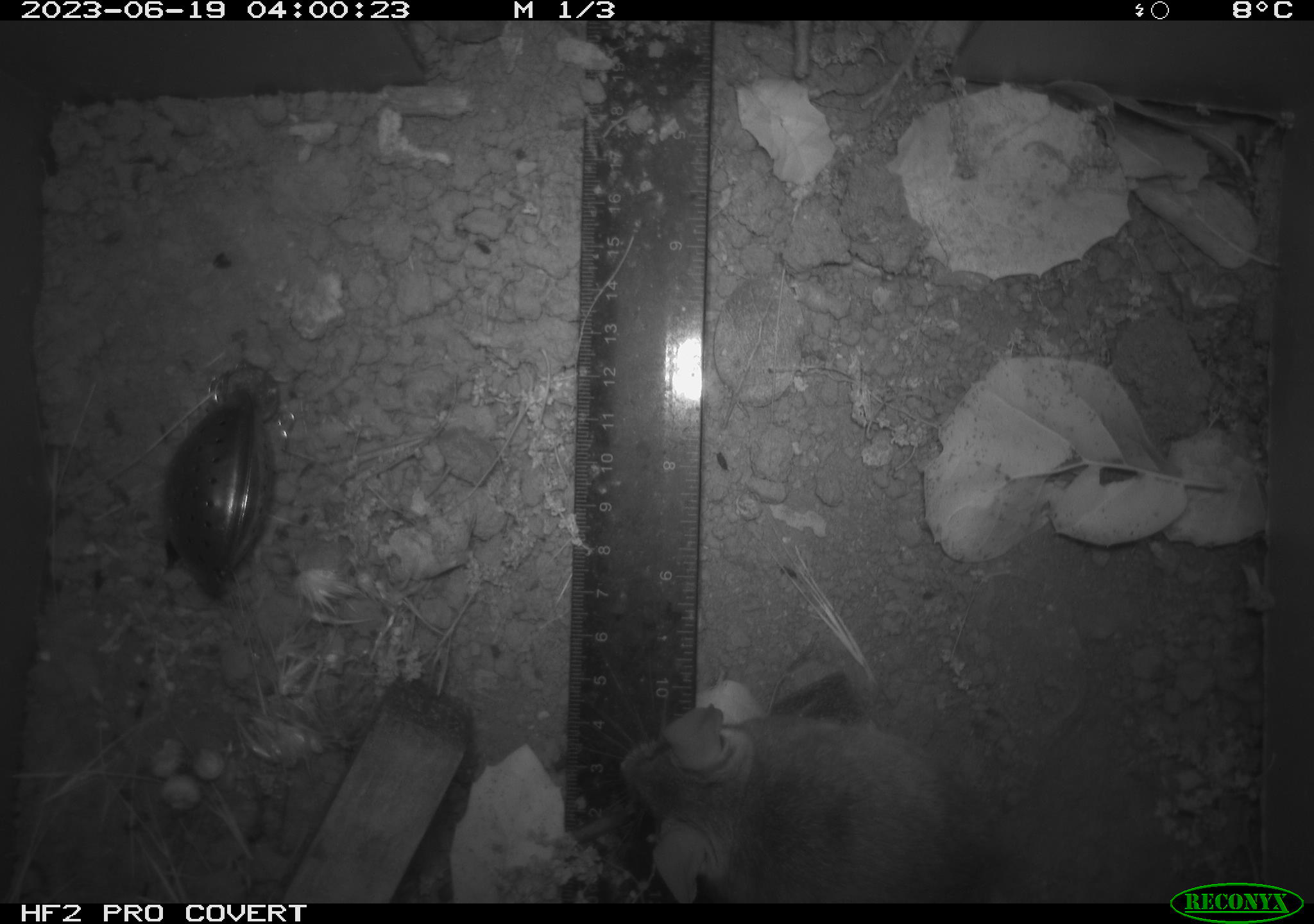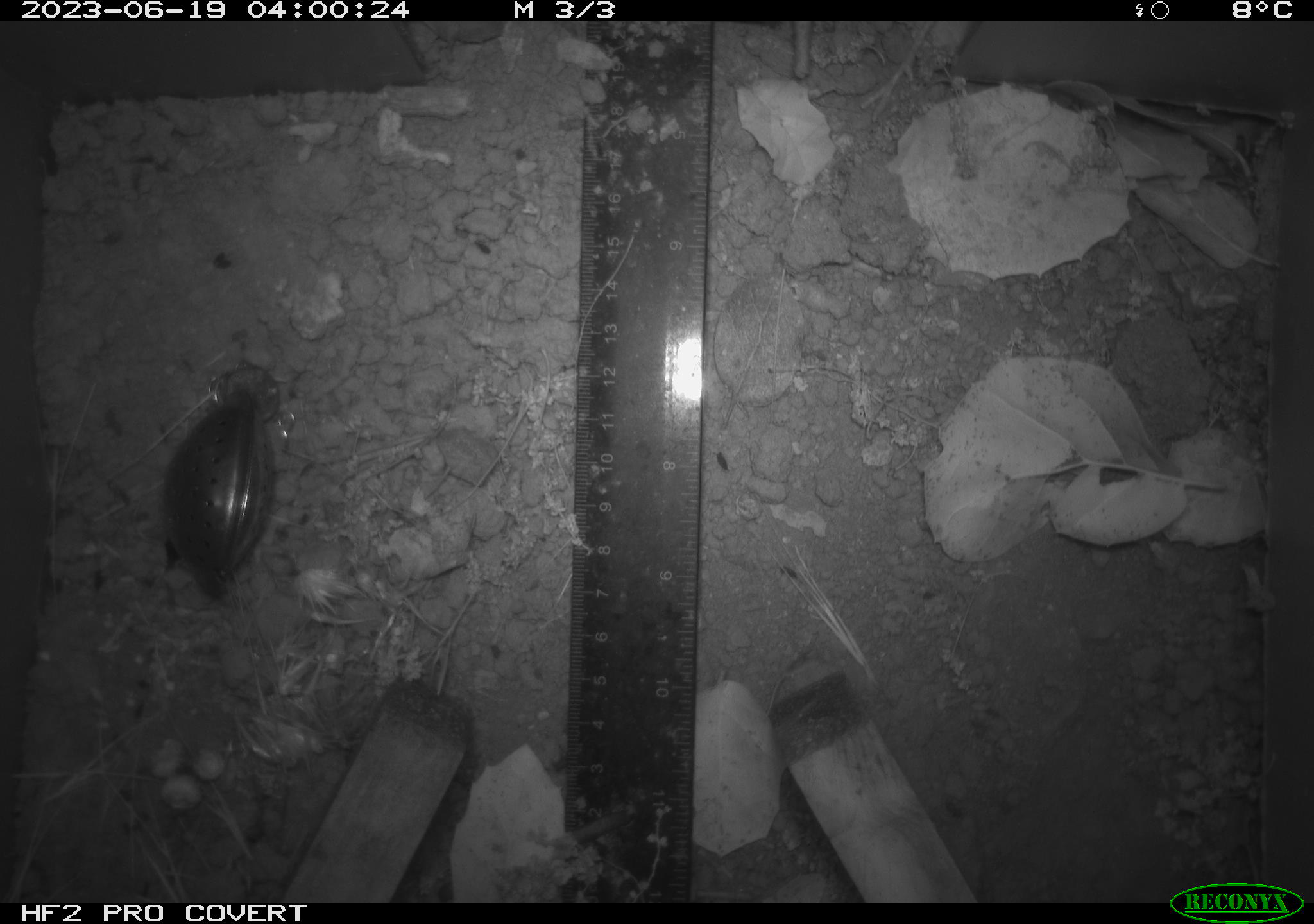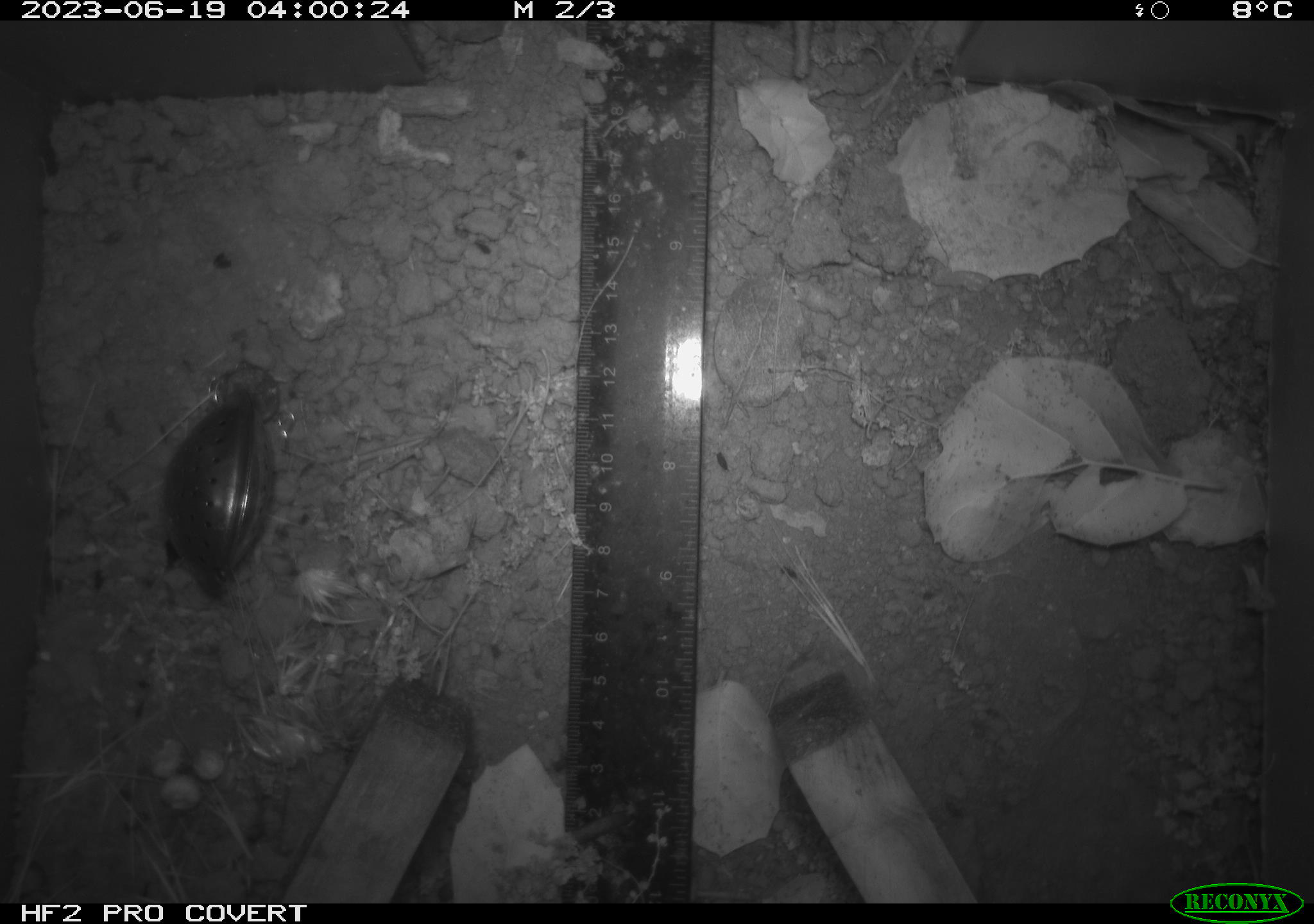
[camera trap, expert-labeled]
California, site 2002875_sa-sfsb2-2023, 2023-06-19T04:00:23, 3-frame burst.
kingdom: Animalia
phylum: Chordata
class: Mammalia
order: Rodentia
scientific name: Rodentia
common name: mouse species